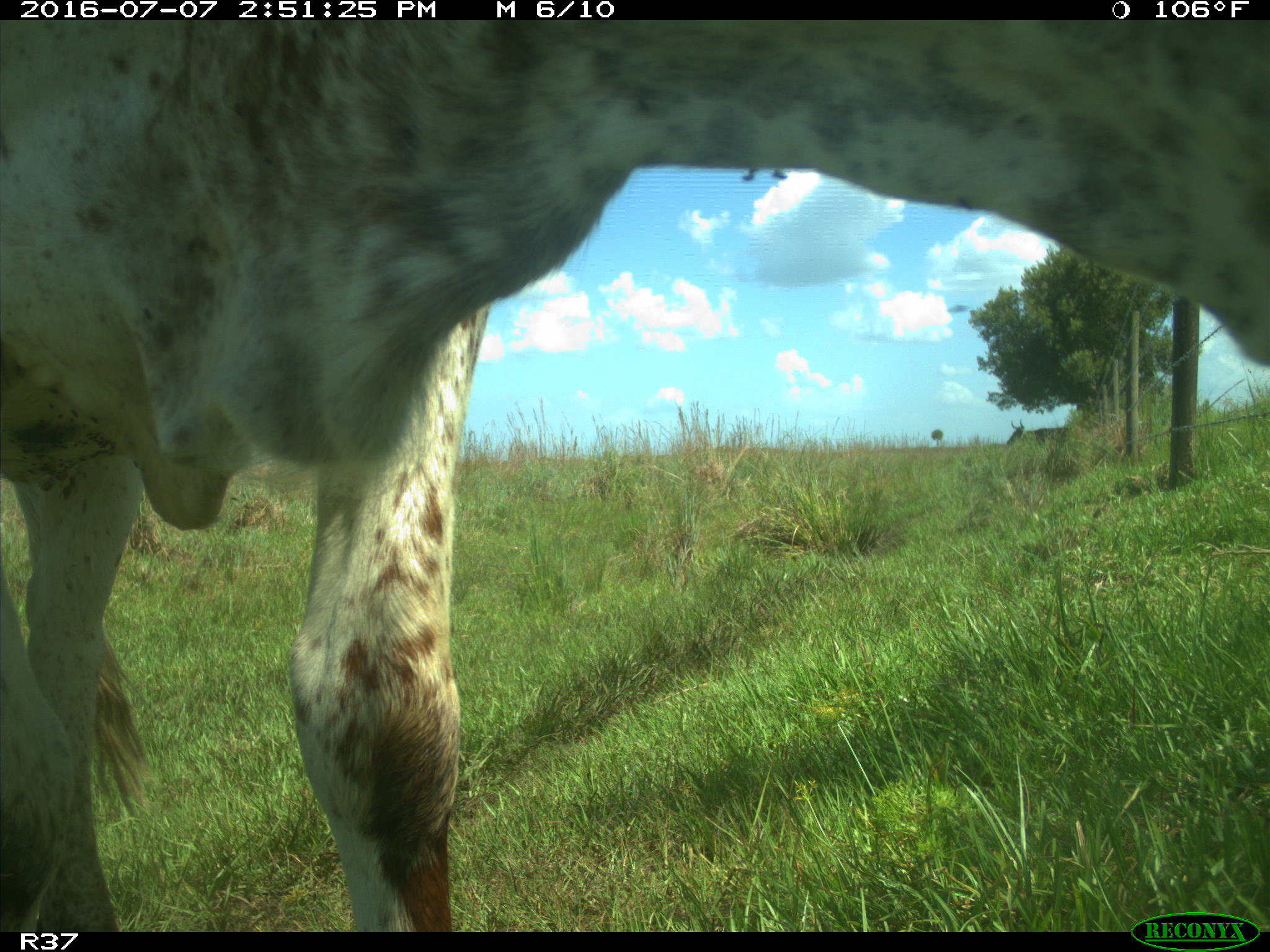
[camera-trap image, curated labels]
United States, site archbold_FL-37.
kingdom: Animalia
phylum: Chordata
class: Mammalia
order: Artiodactyla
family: Bovidae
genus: Bos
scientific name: Bos taurus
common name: domestic cow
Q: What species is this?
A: Bos taurus (domestic cow).